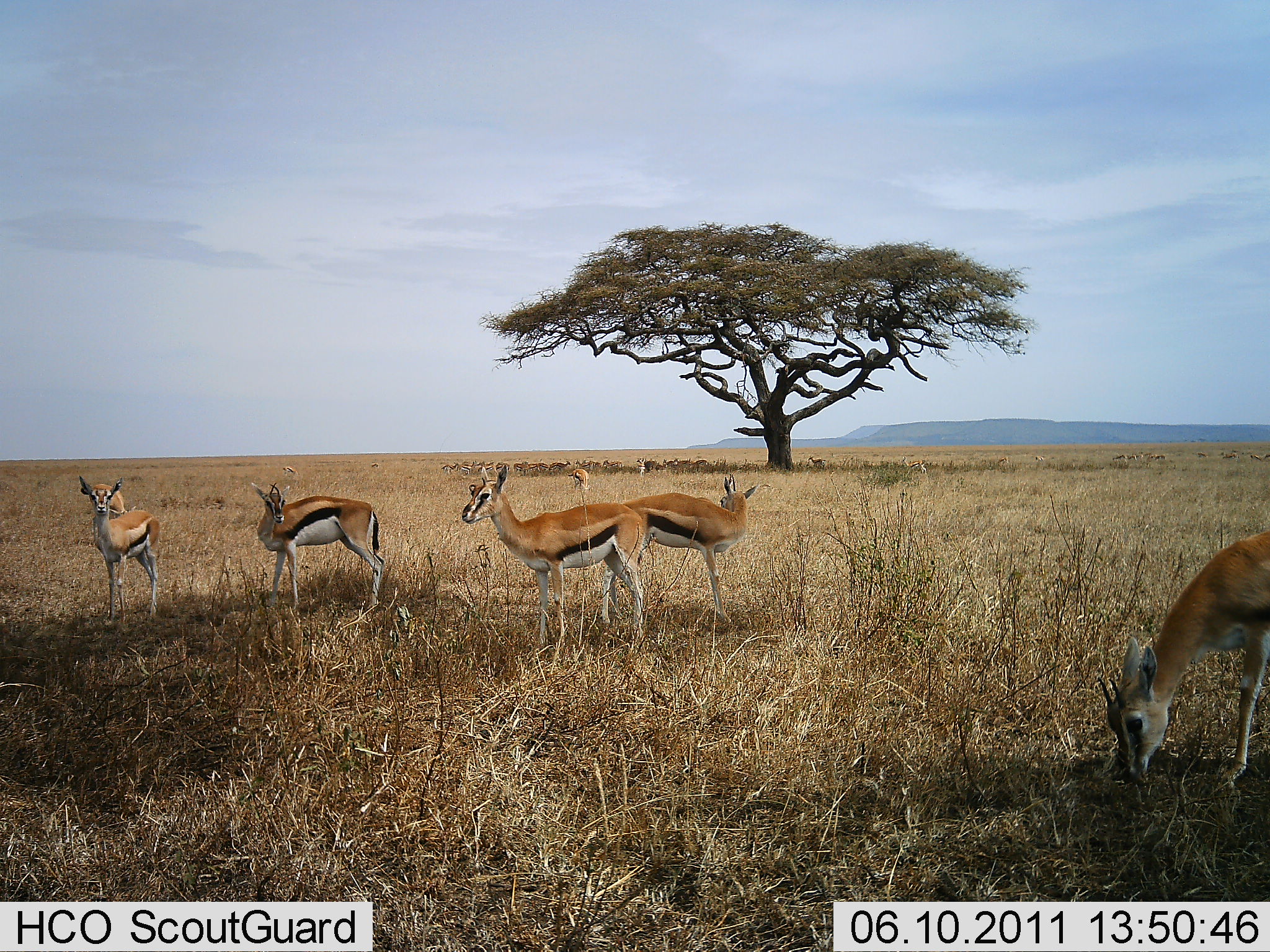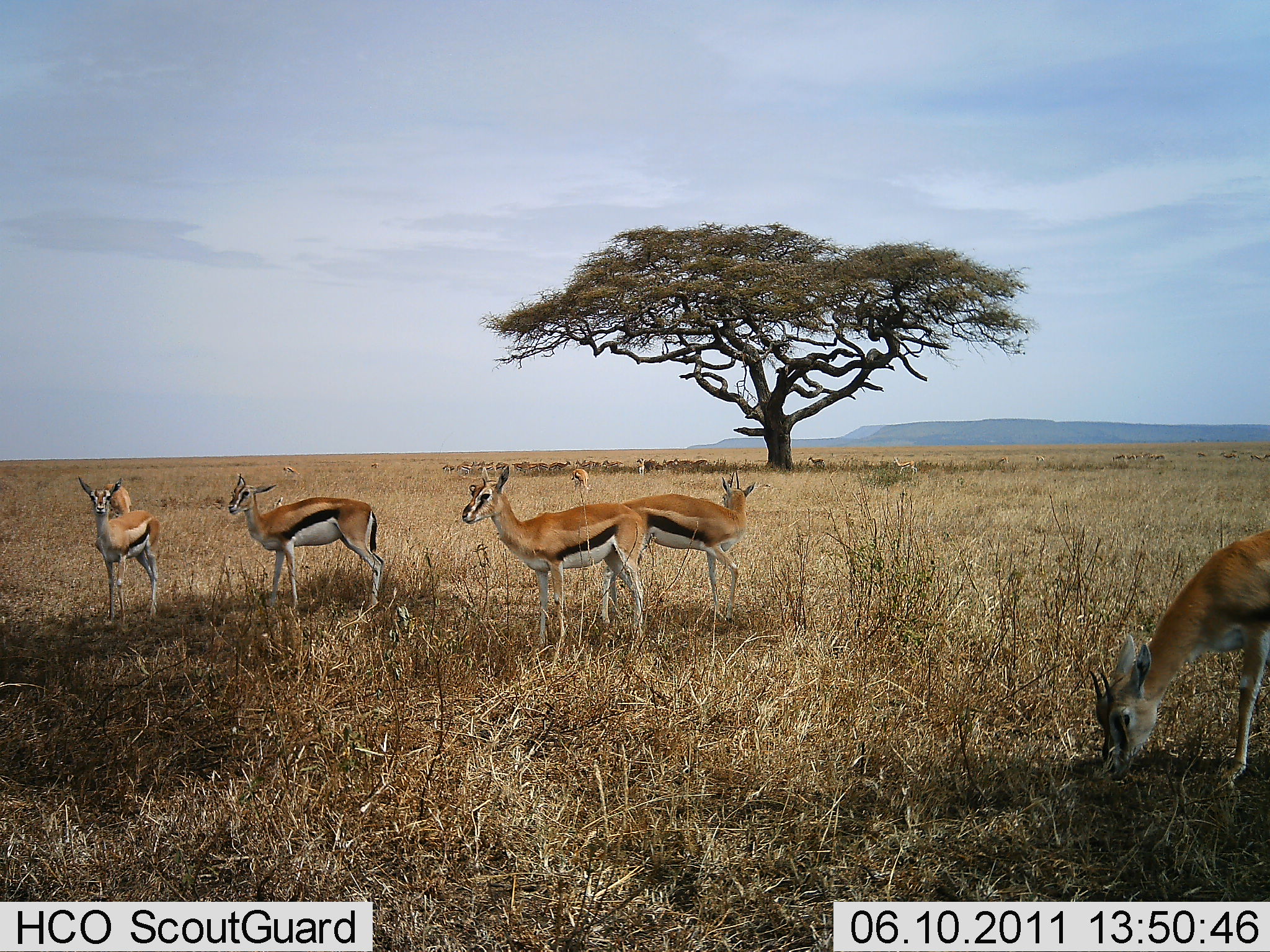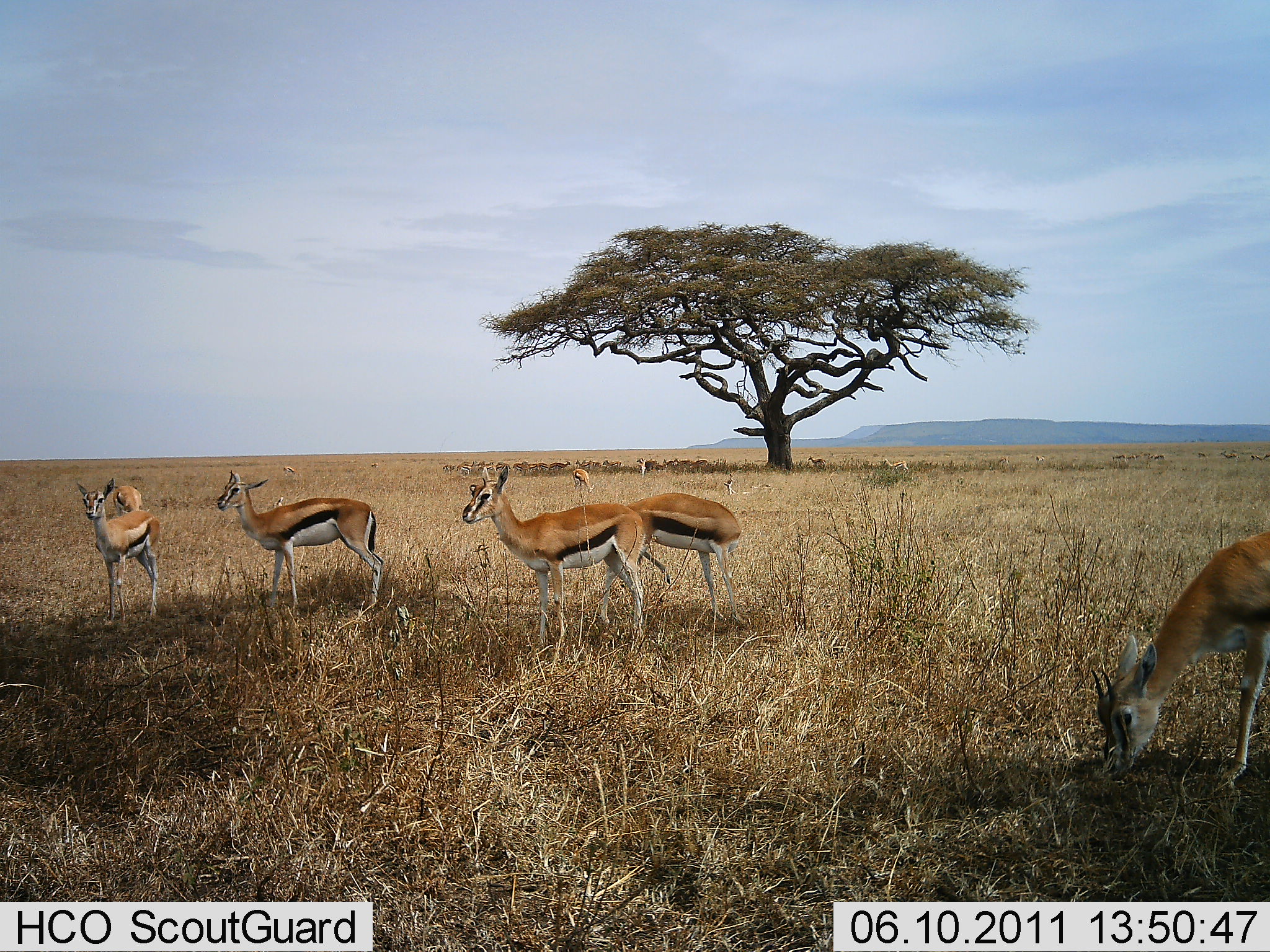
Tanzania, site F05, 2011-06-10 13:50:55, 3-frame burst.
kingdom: Animalia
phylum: Chordata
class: Mammalia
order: Artiodactyla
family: Bovidae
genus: Eudorcas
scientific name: Eudorcas thomsonii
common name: thomson's gazelle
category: gazellethomsons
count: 11-50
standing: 91%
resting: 18%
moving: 27%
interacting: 0%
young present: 0%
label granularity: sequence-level